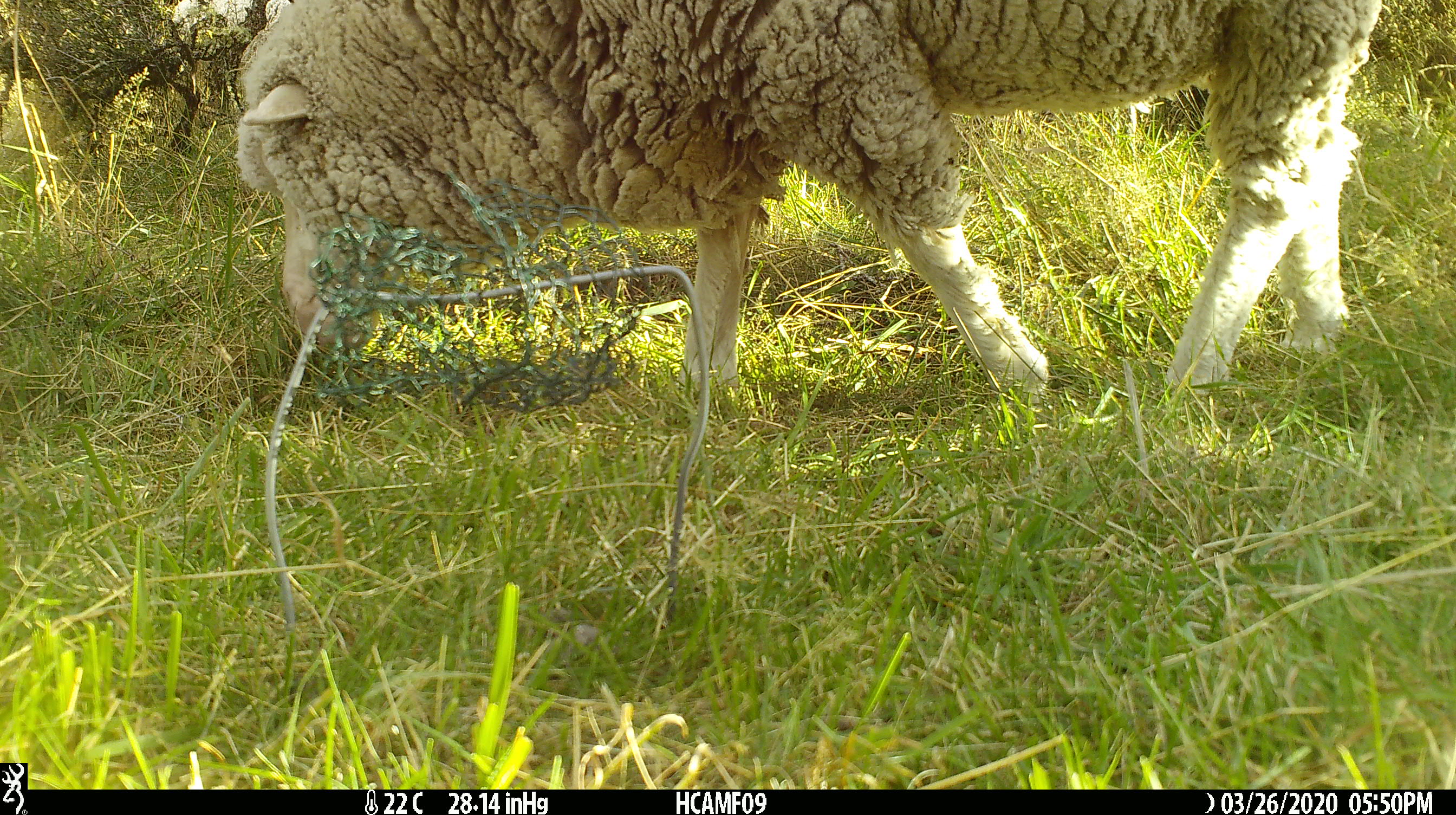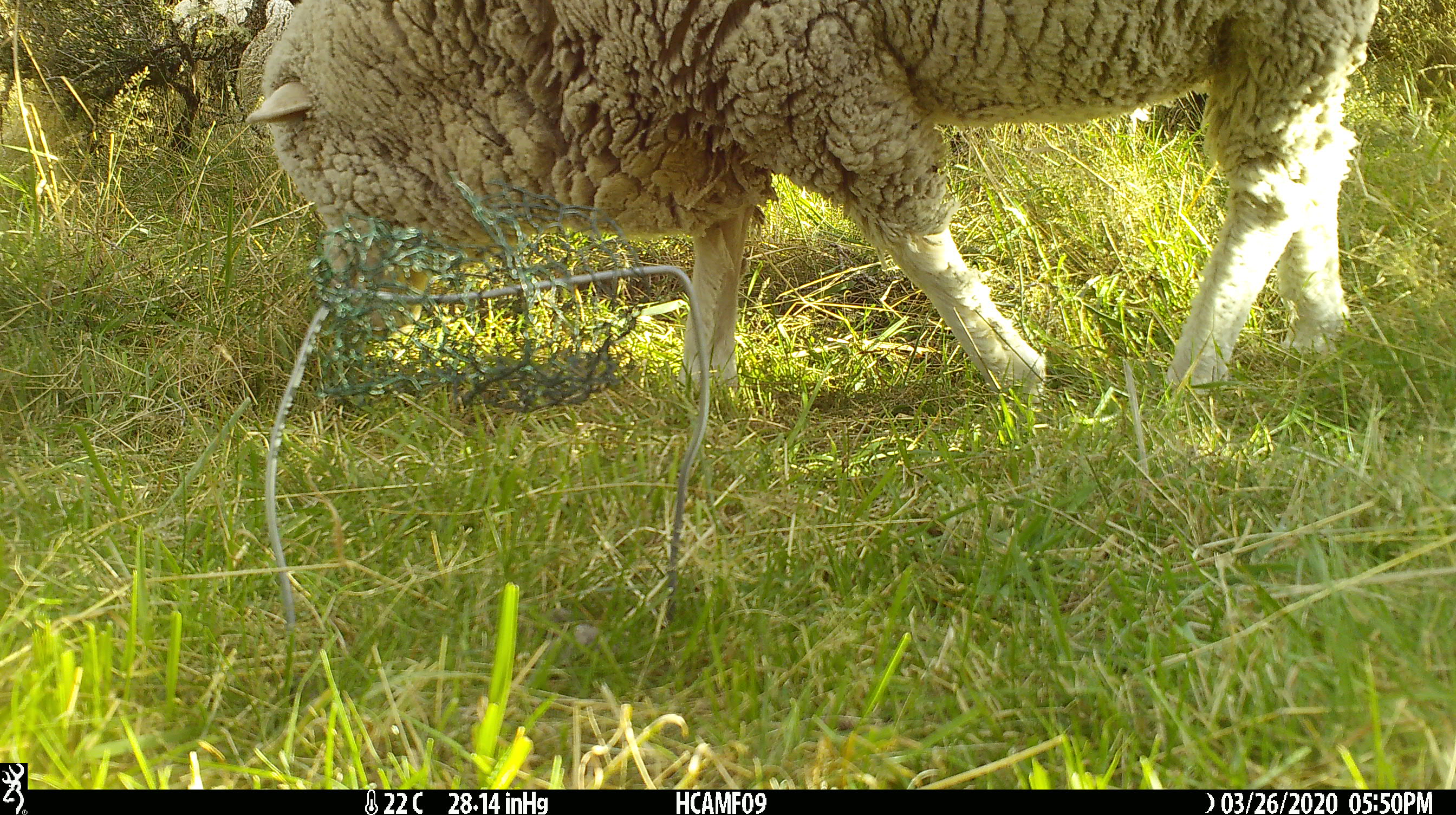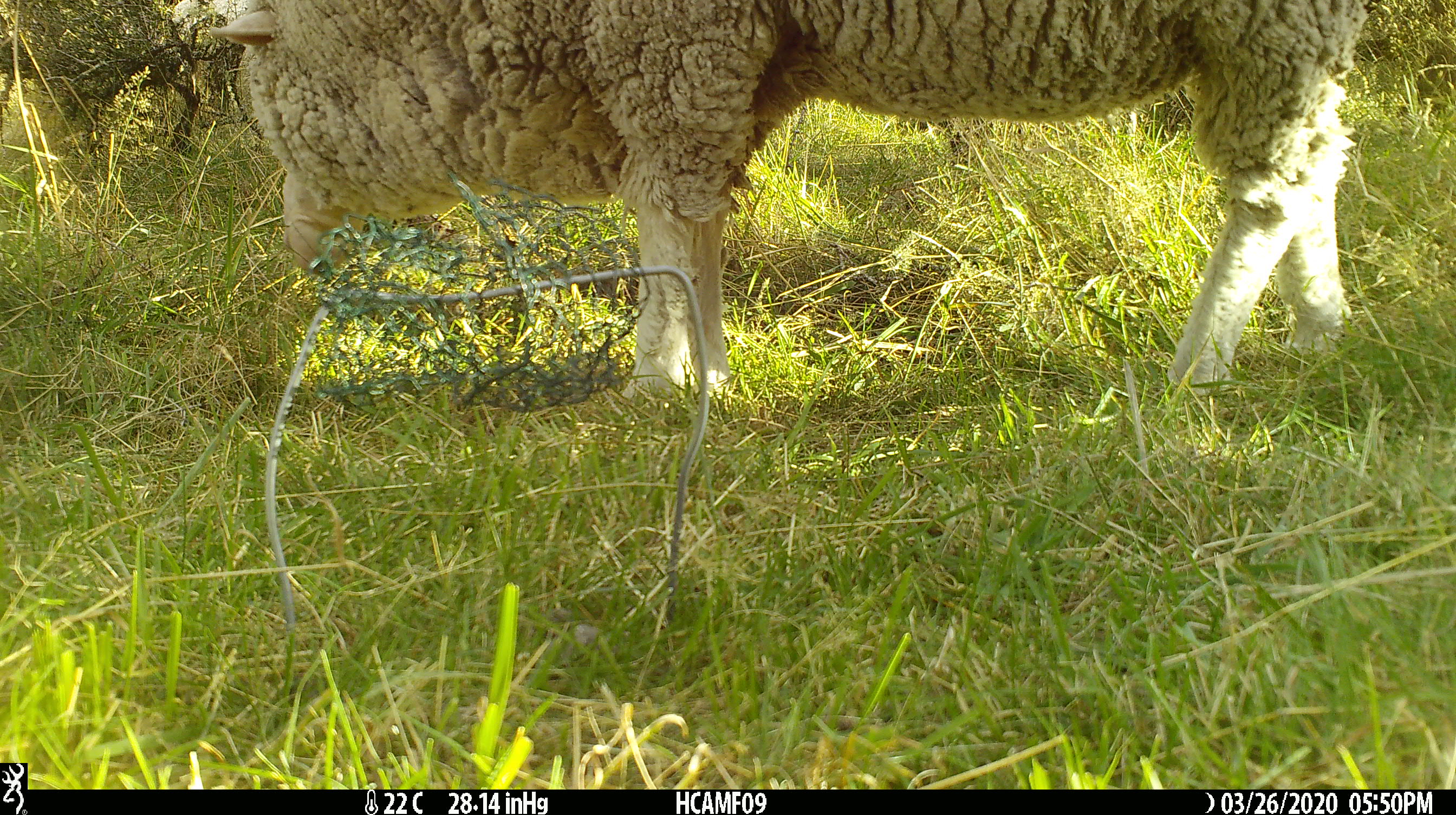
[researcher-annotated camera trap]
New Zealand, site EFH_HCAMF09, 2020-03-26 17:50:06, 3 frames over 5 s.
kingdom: Animalia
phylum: Chordata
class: Mammalia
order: Artiodactyla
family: Bovidae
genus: Ovis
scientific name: Ovis aries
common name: domestic sheep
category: sheep